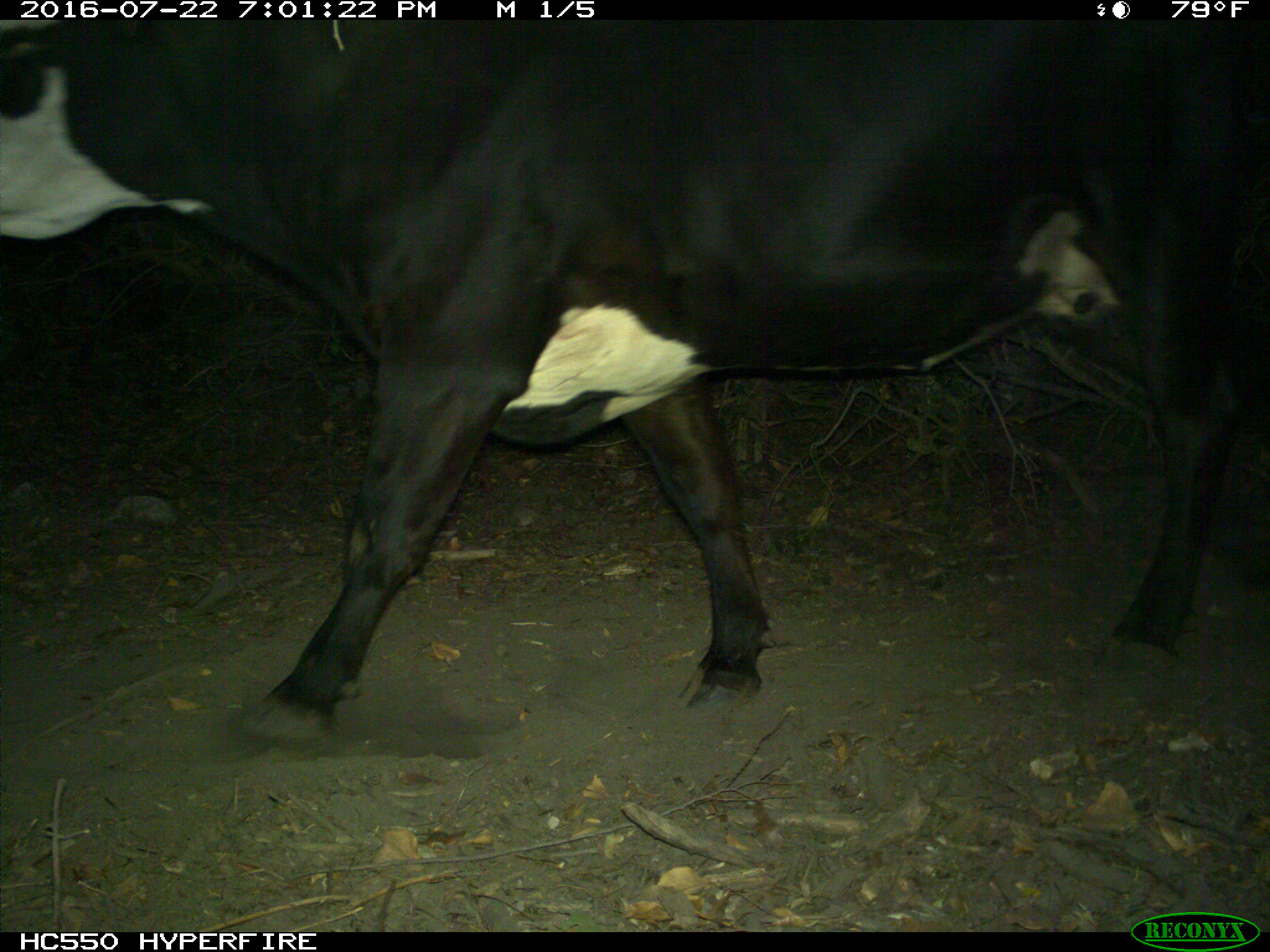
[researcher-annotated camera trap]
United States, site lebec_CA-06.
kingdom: Animalia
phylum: Chordata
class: Mammalia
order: Artiodactyla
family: Bovidae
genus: Bos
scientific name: Bos taurus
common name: domestic cow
Bos taurus (domestic cow).